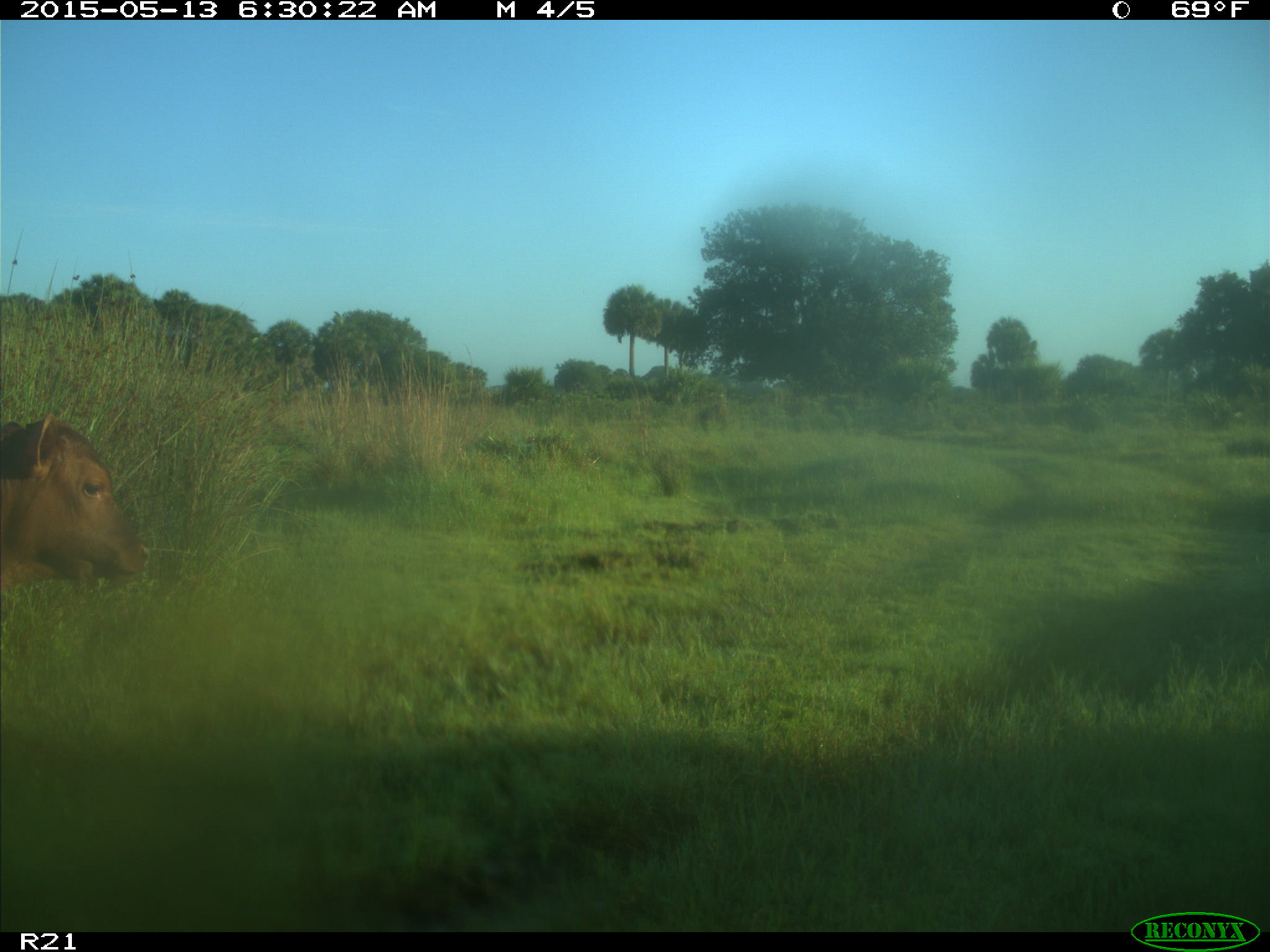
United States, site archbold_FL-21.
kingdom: Animalia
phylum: Chordata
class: Mammalia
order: Artiodactyla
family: Bovidae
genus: Bos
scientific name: Bos taurus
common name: domestic cow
Bos taurus (domestic cow).